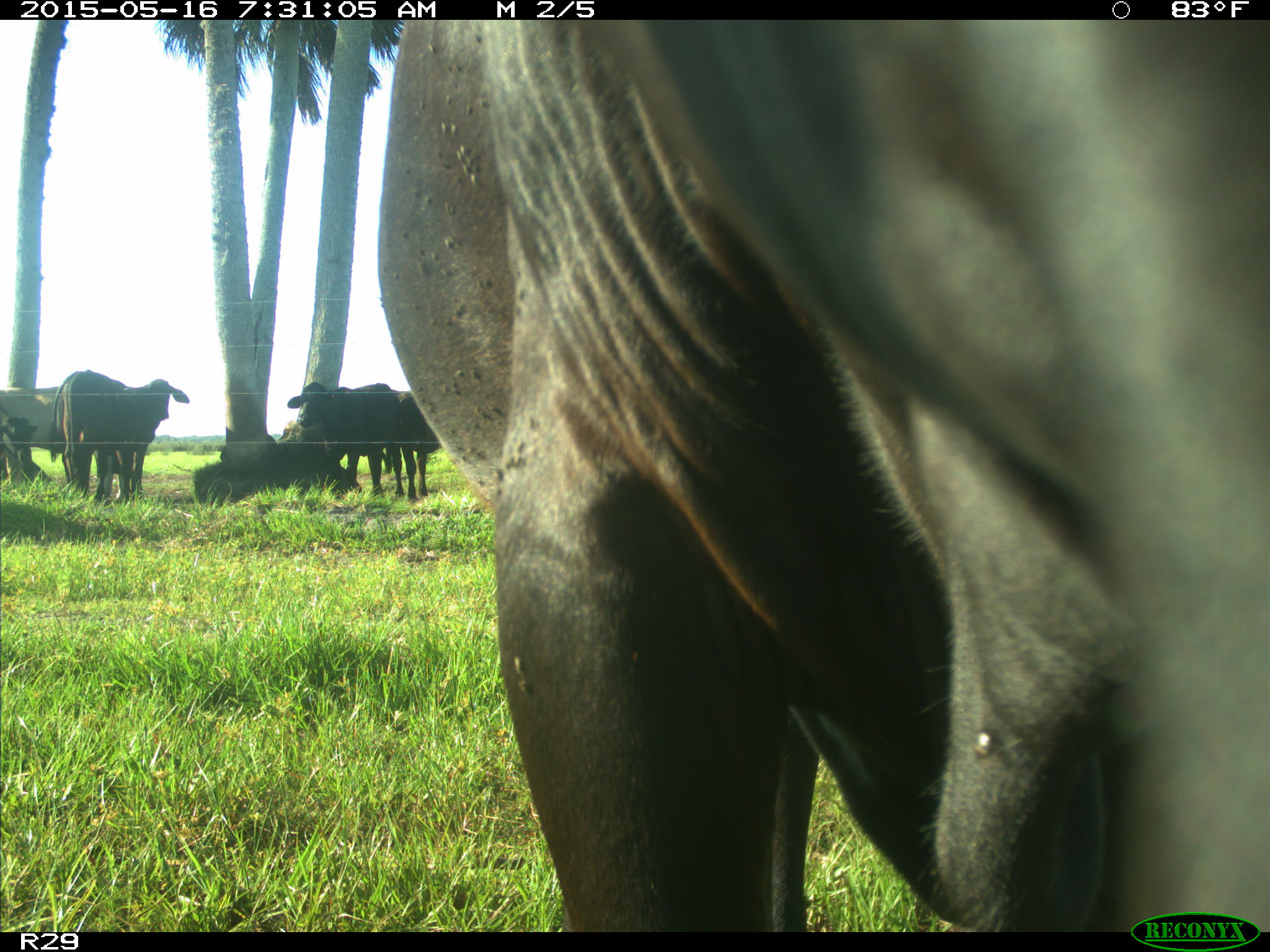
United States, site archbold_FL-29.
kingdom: Animalia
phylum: Chordata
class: Mammalia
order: Artiodactyla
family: Bovidae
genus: Bos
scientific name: Bos taurus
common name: domestic cow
Bos taurus (domestic cow).